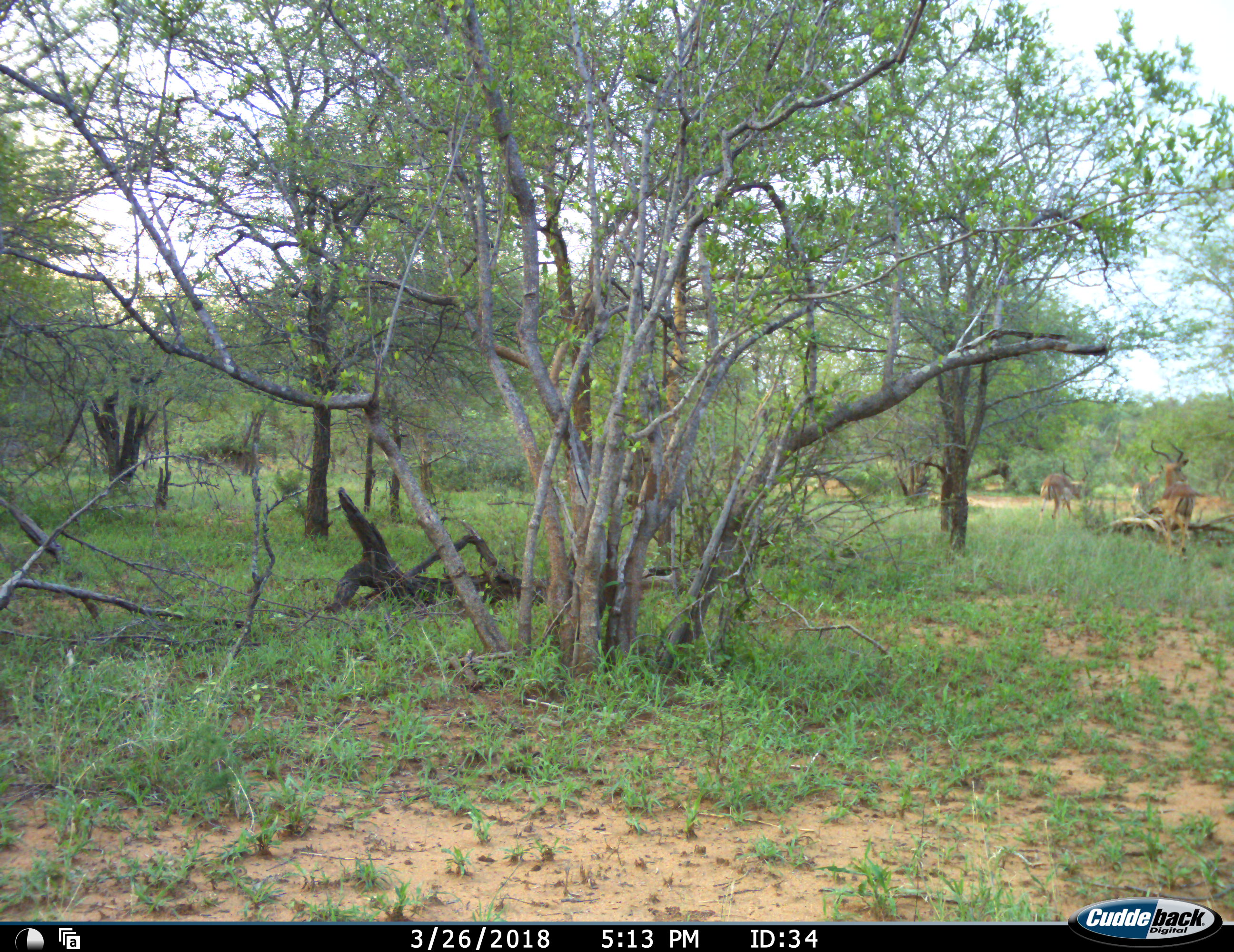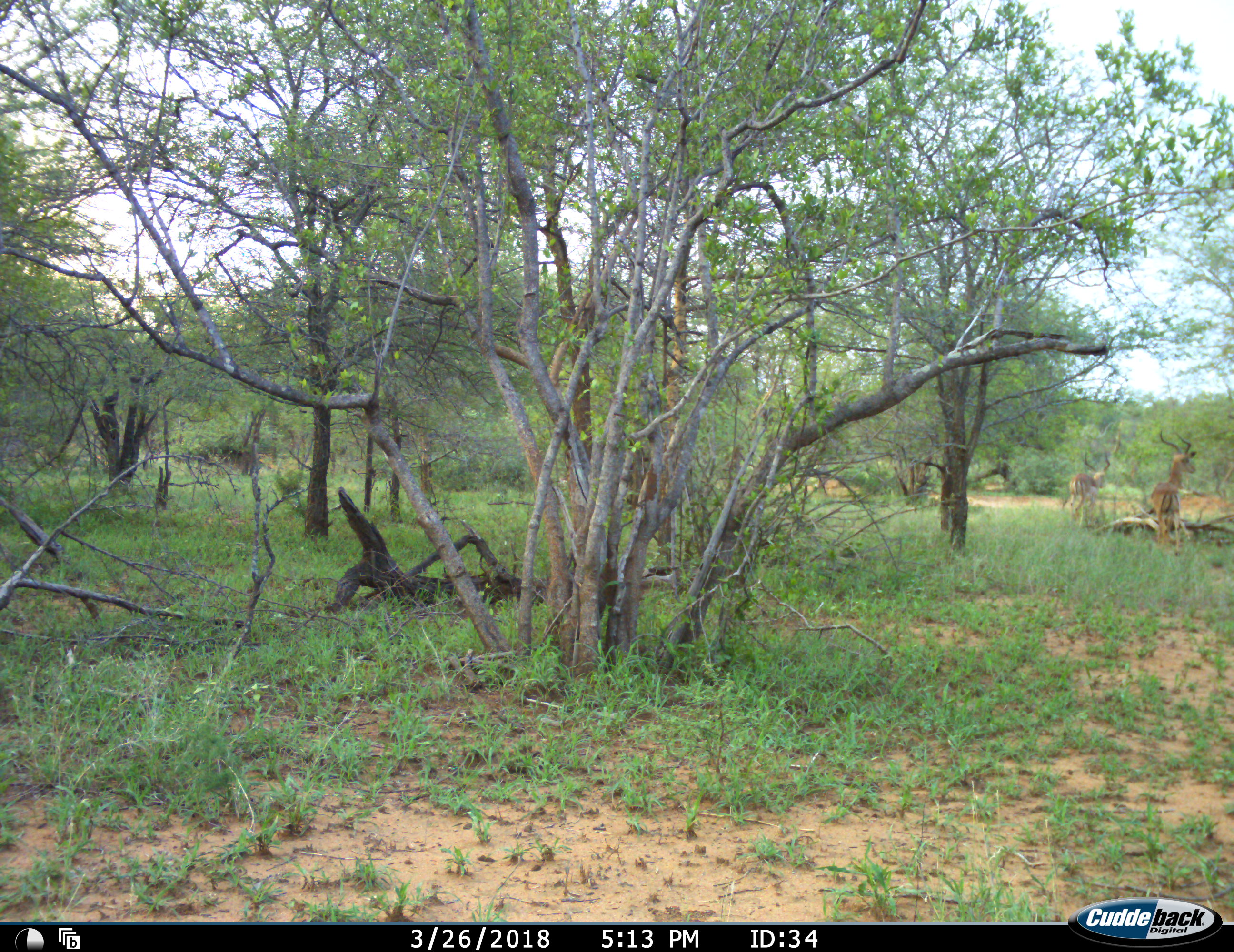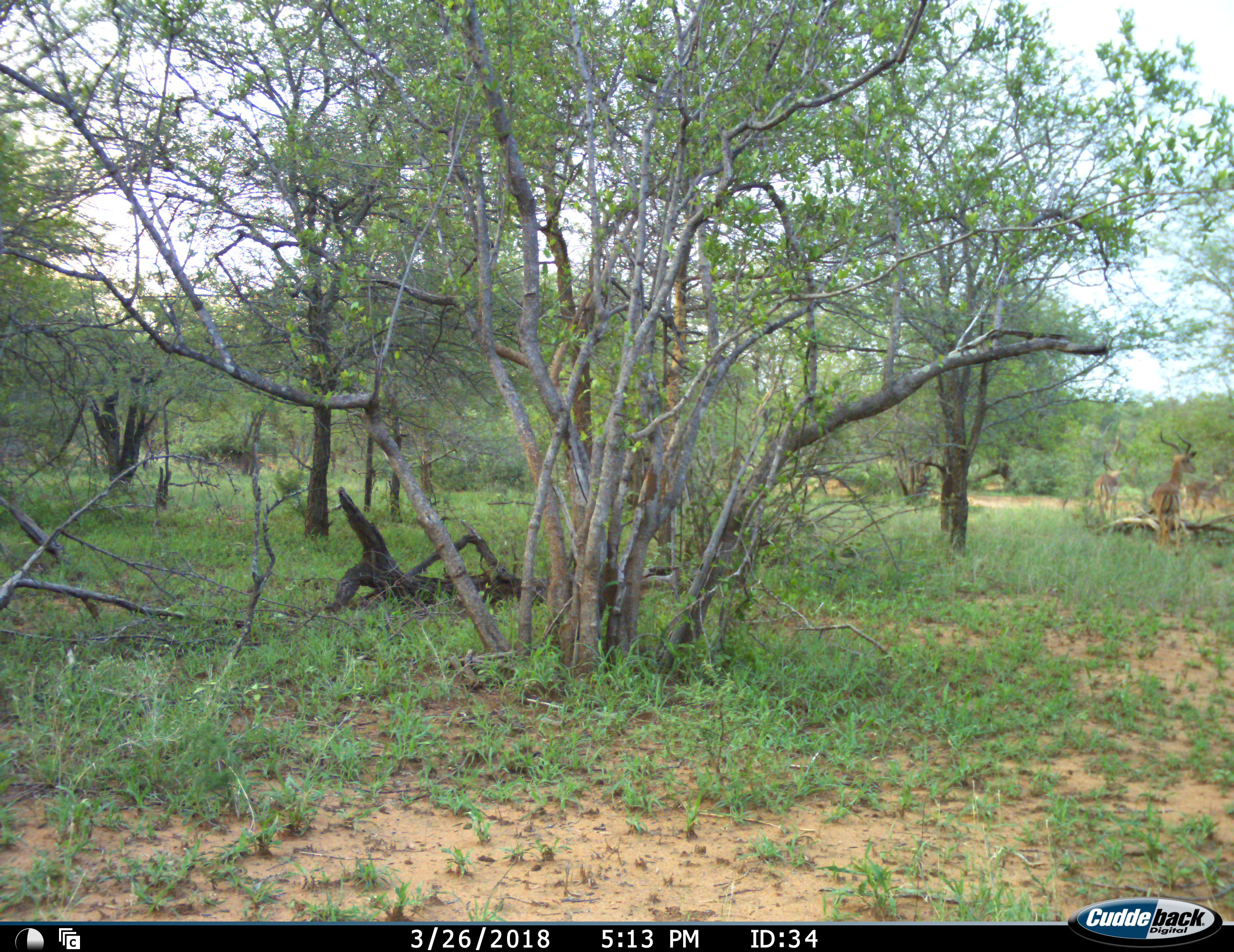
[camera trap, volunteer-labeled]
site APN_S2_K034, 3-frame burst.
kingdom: Animalia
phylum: Chordata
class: Mammalia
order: Artiodactyla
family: Bovidae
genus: Aepyceros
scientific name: Aepyceros melampus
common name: impala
Impala (Aepyceros melampus), count 3. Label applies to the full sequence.